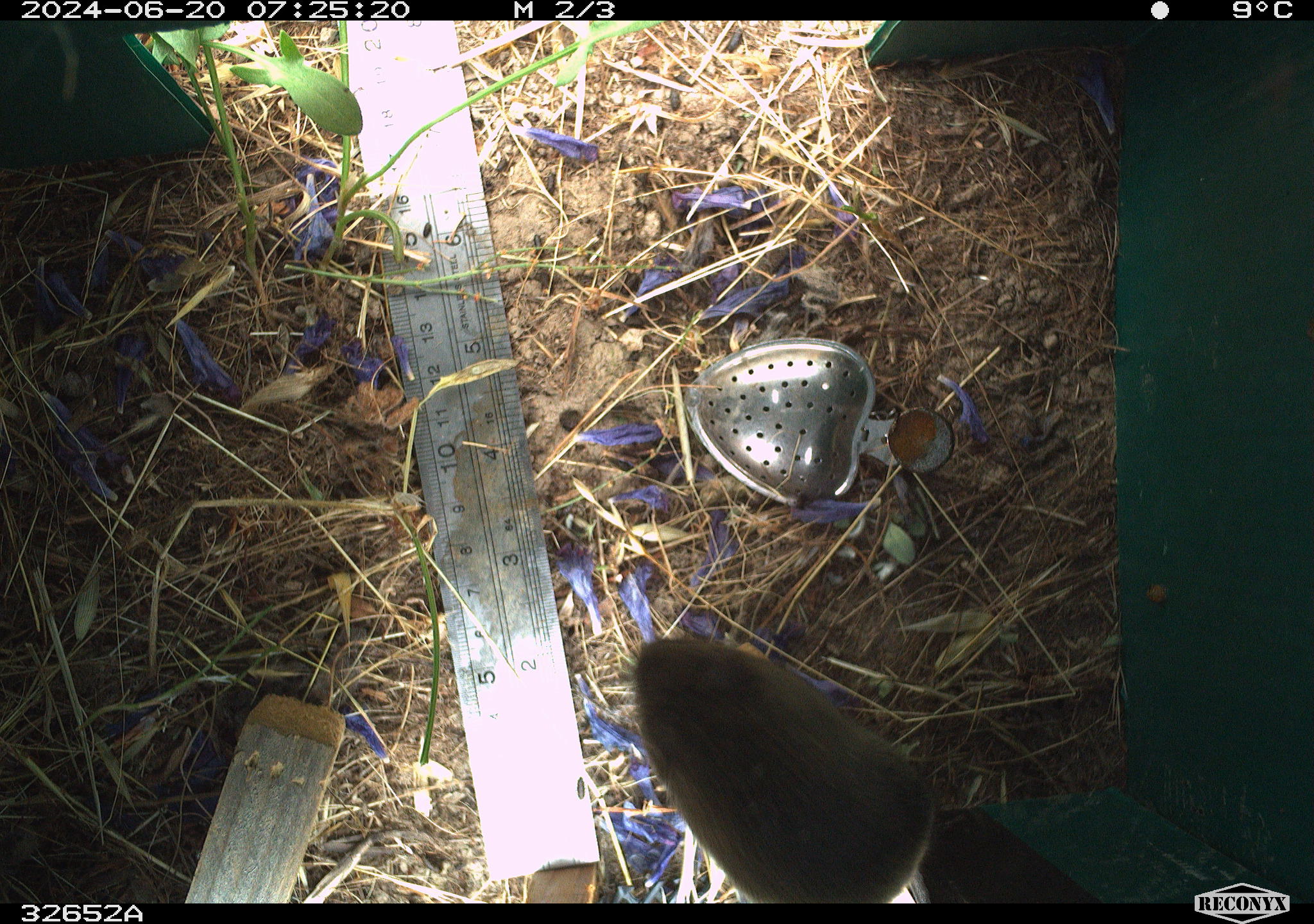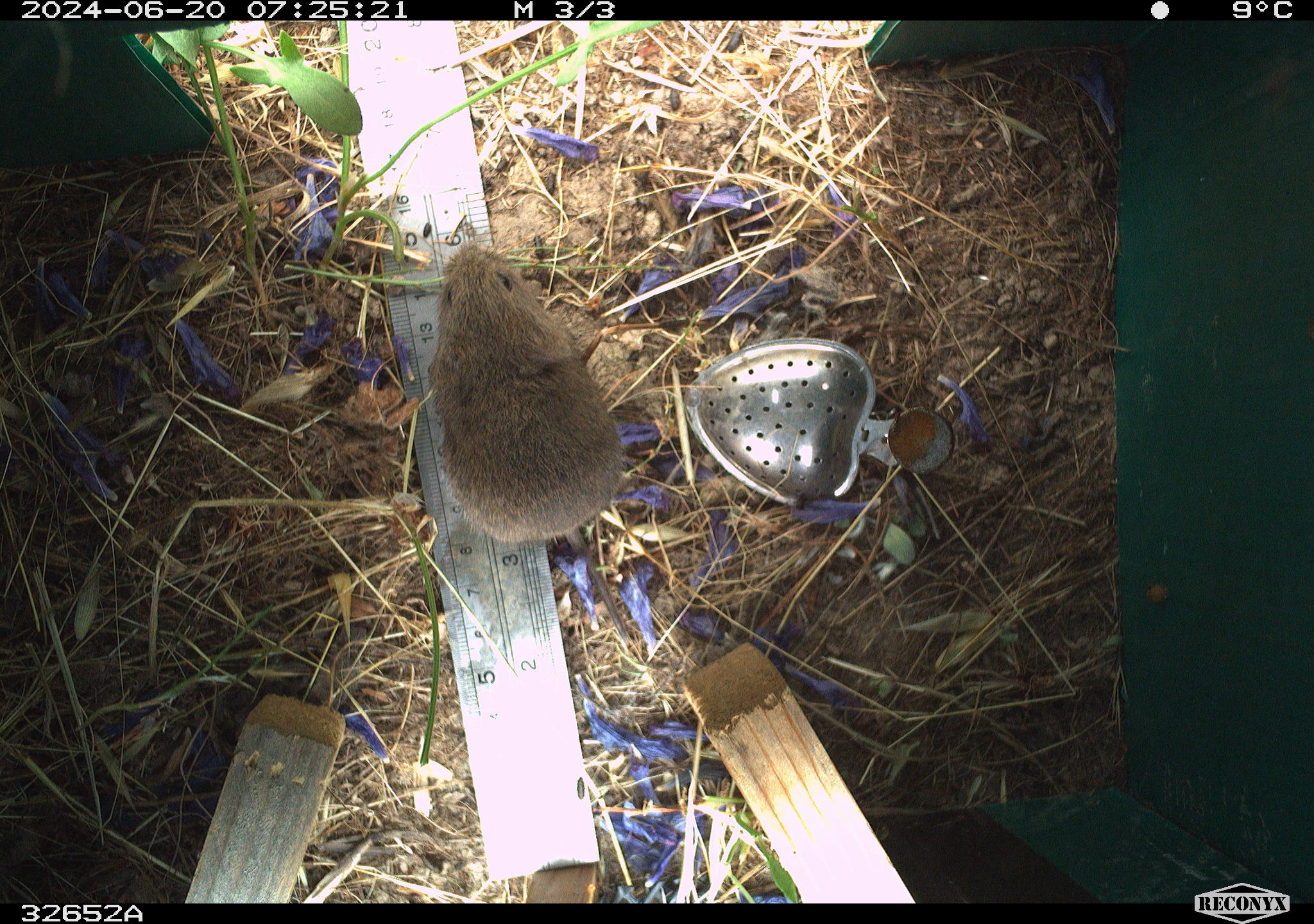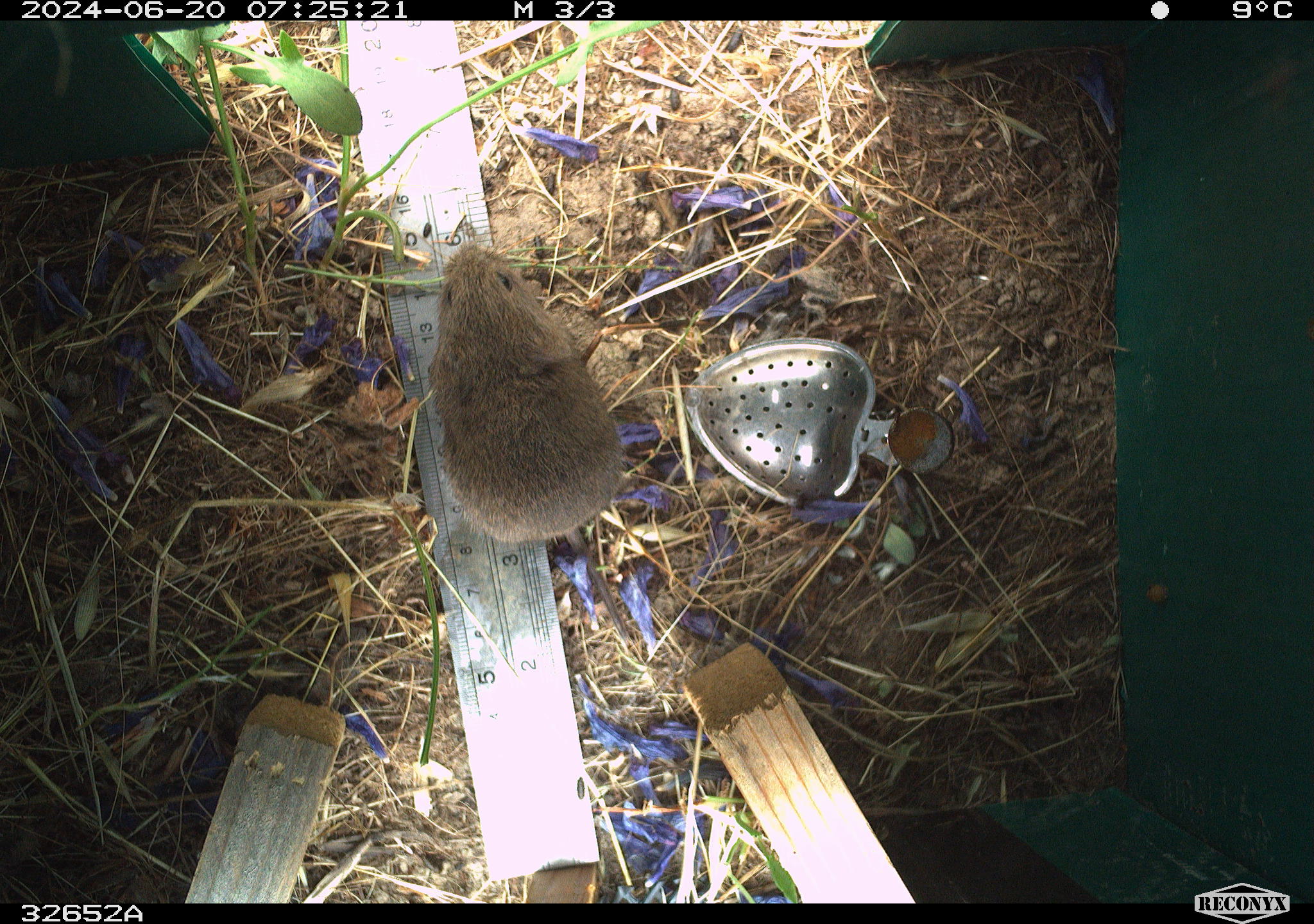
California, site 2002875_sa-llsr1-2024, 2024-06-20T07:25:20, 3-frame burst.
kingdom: Animalia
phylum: Chordata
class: Mammalia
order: Rodentia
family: Cricetidae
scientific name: Arvicolinae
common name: voles, lemmings, and muskrats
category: arvicolinae subfamily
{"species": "arvicolinae subfamily (voles, lemmings, and muskrats) (Arvicolinae)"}